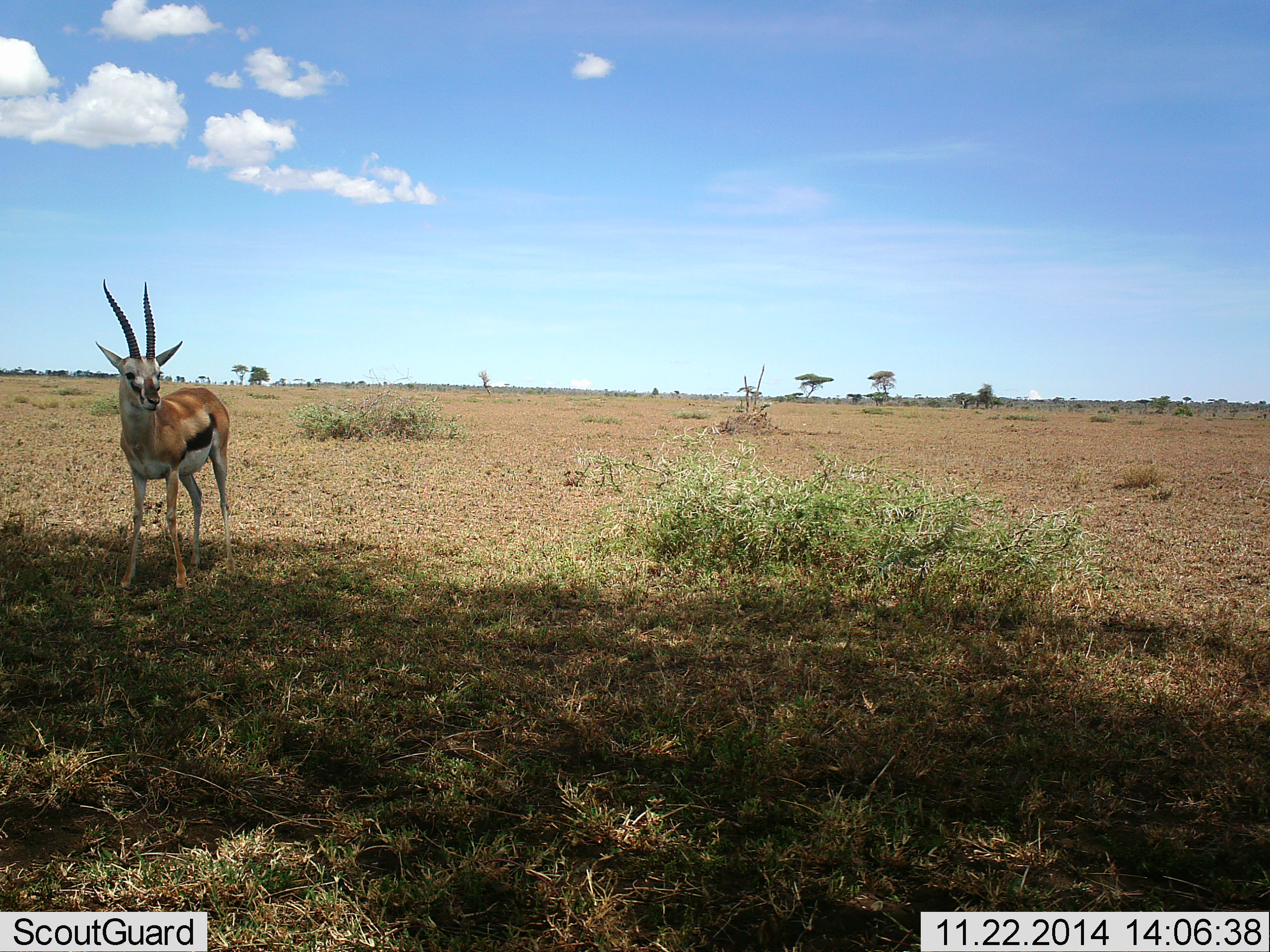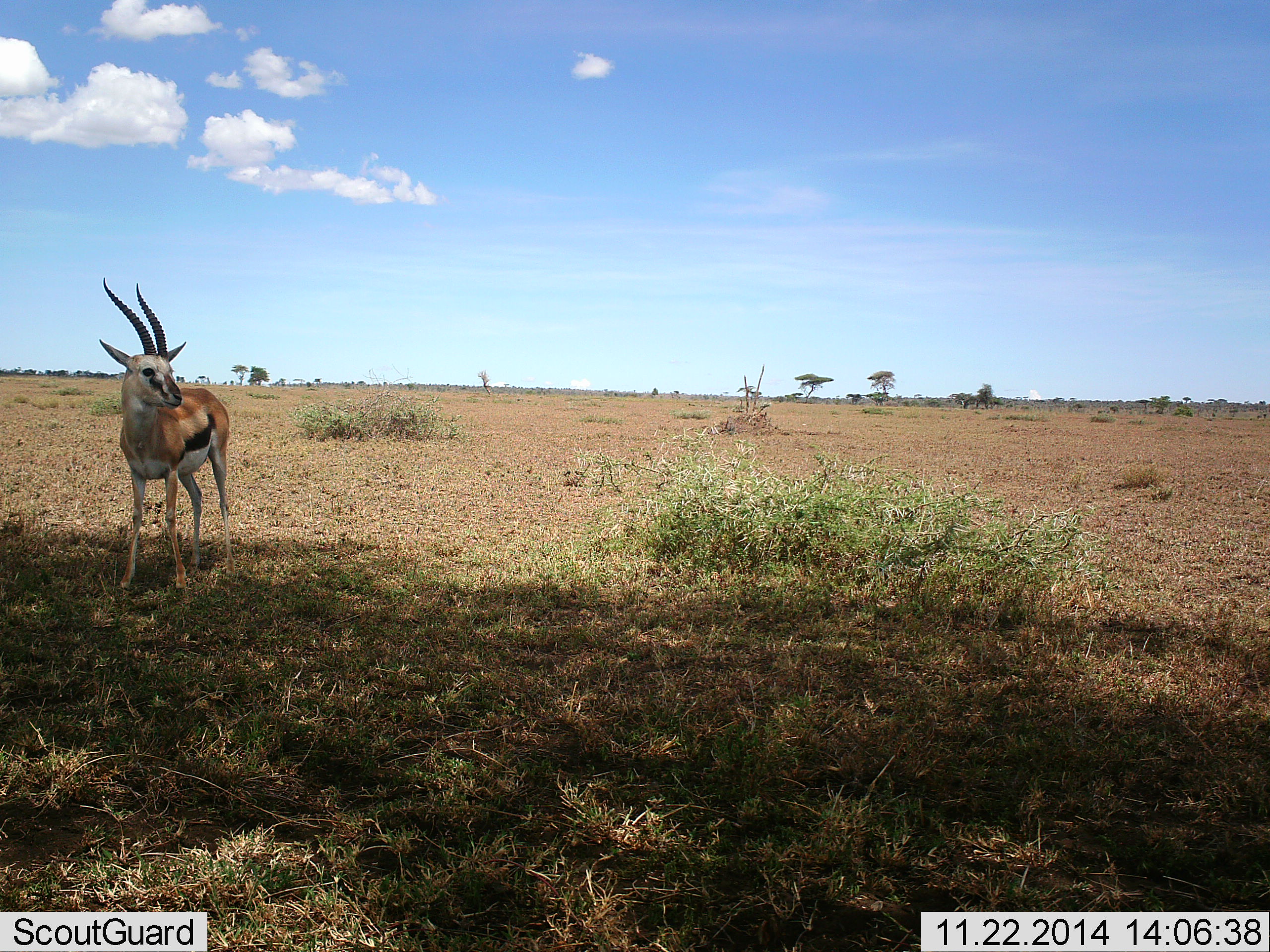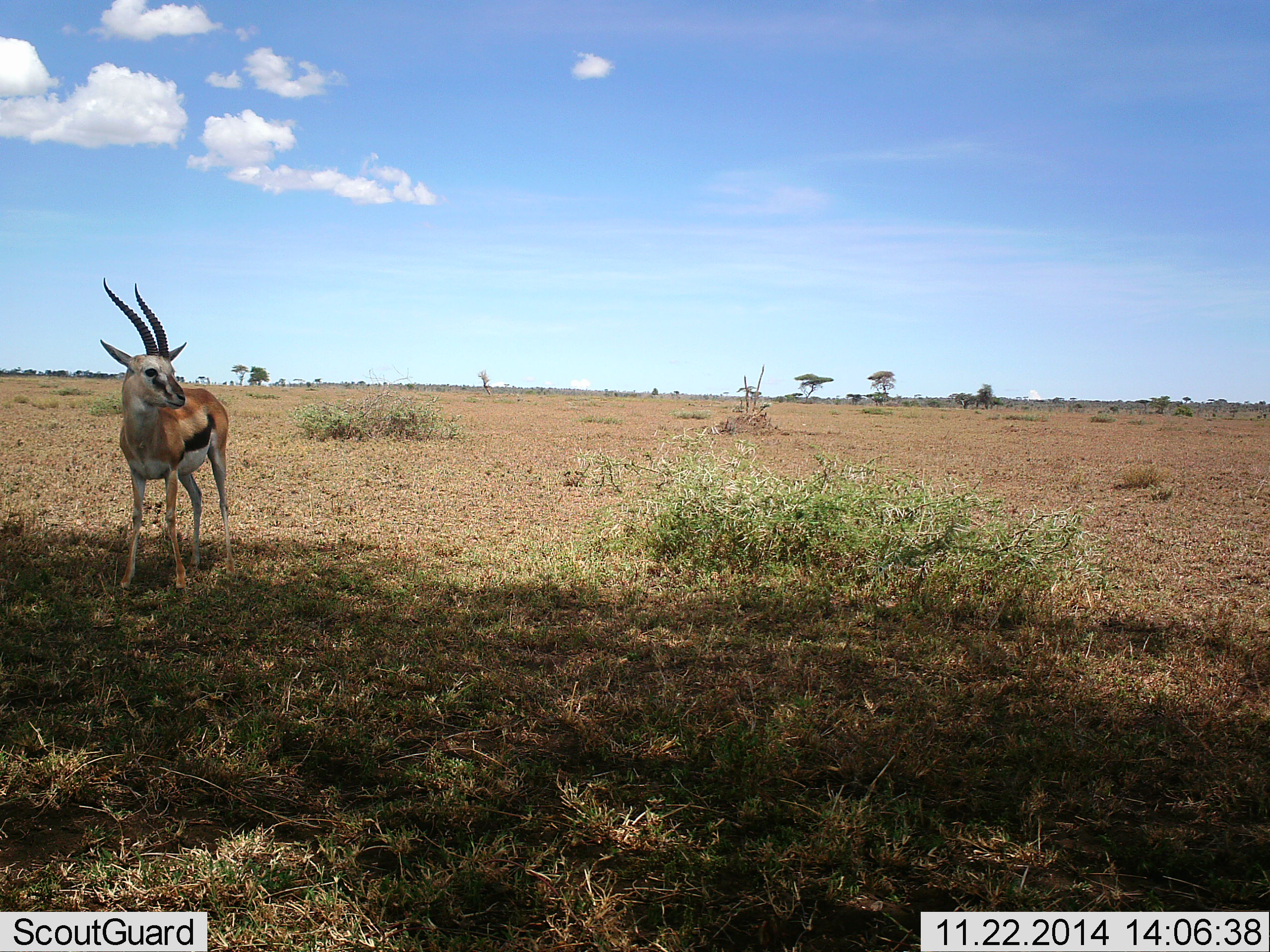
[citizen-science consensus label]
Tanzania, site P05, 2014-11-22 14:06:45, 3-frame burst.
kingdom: Animalia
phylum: Chordata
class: Mammalia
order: Artiodactyla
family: Bovidae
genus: Eudorcas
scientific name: Eudorcas thomsonii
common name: thomson's gazelle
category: gazellethomsons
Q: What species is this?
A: Gazellethomsons (thomson's gazelle) (Eudorcas thomsonii).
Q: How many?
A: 1.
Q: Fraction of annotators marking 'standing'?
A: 100%.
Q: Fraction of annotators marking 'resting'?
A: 0%.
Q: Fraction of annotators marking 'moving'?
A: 0%.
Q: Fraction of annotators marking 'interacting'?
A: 0%.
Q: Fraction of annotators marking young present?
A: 0%.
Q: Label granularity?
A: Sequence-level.